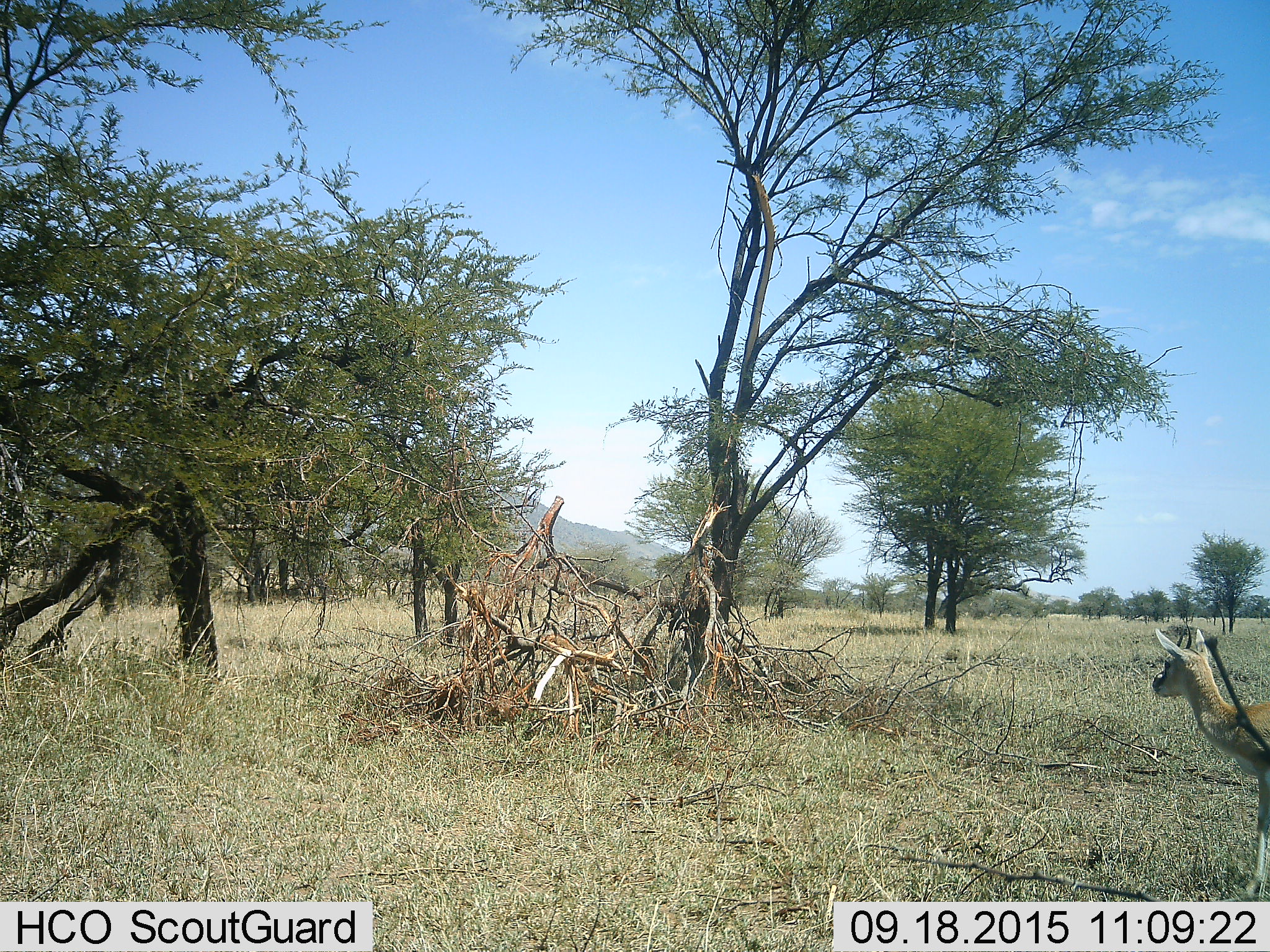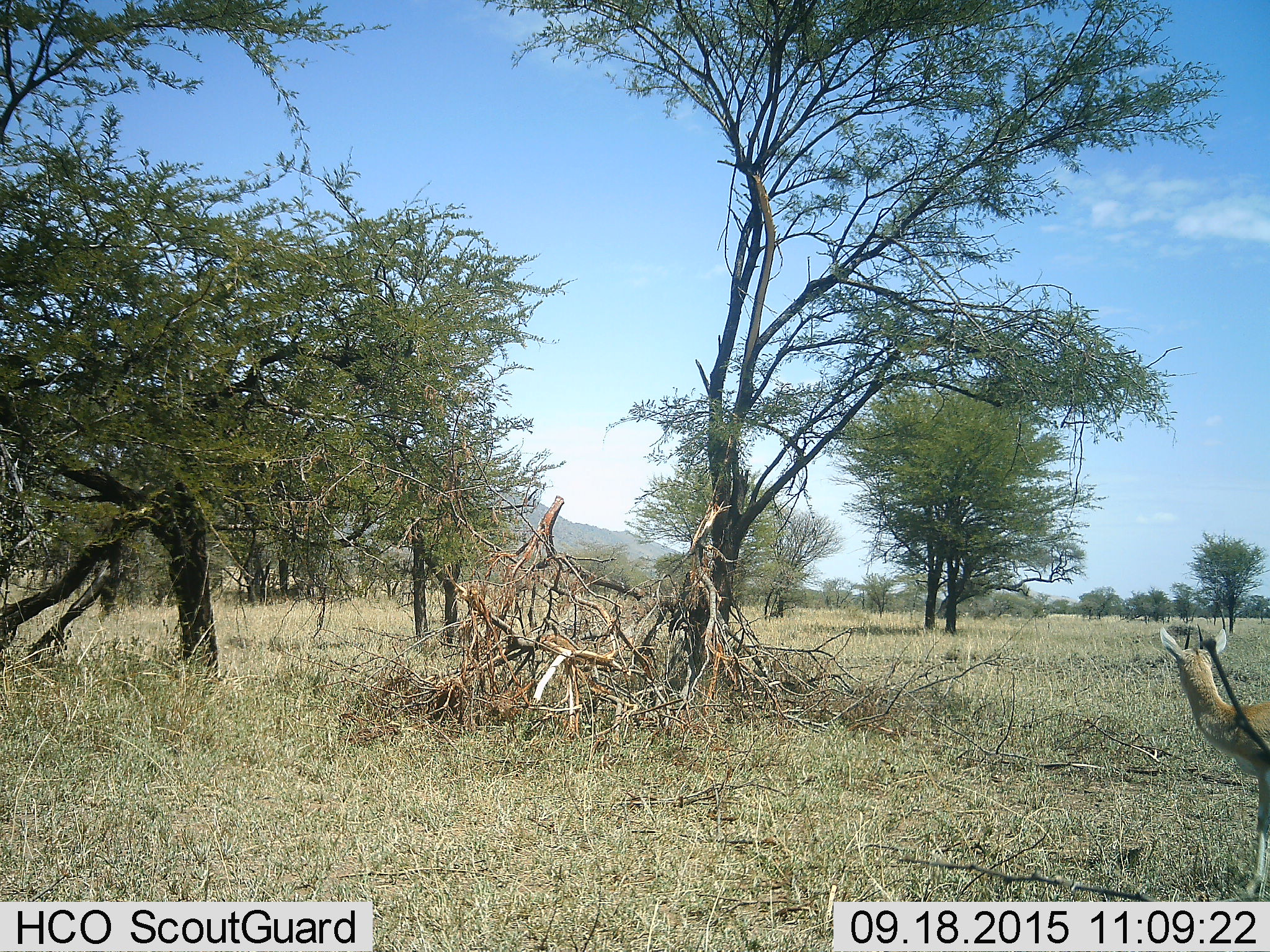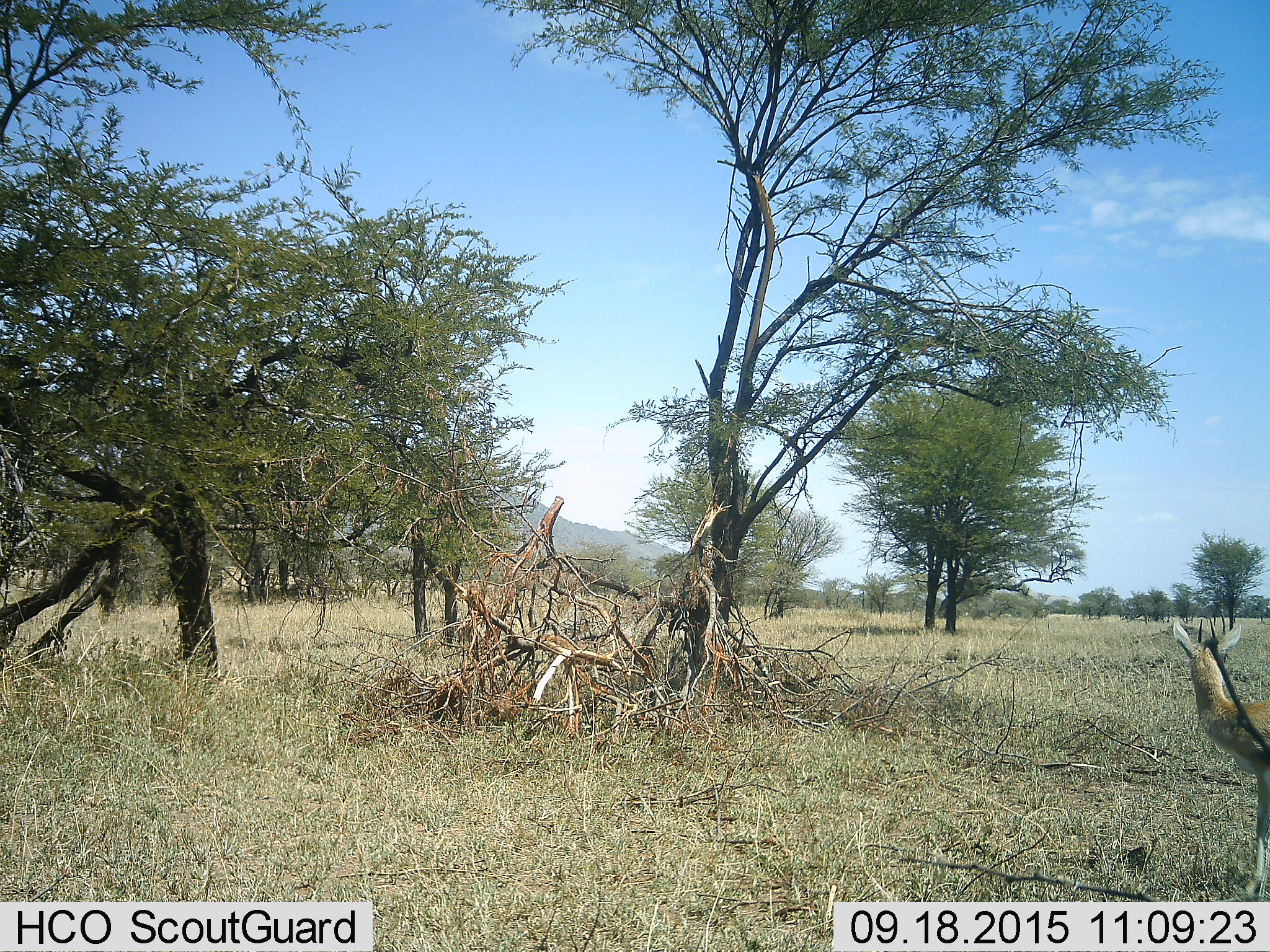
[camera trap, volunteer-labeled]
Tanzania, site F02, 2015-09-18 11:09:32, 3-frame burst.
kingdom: Animalia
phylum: Chordata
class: Mammalia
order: Artiodactyla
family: Bovidae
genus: Eudorcas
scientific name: Eudorcas thomsonii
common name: thomson's gazelle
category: gazellethomsons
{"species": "gazellethomsons (thomson's gazelle) (Eudorcas thomsonii)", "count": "1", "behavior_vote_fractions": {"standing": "100%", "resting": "0%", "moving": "11%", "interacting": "0%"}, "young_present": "11%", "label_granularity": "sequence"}